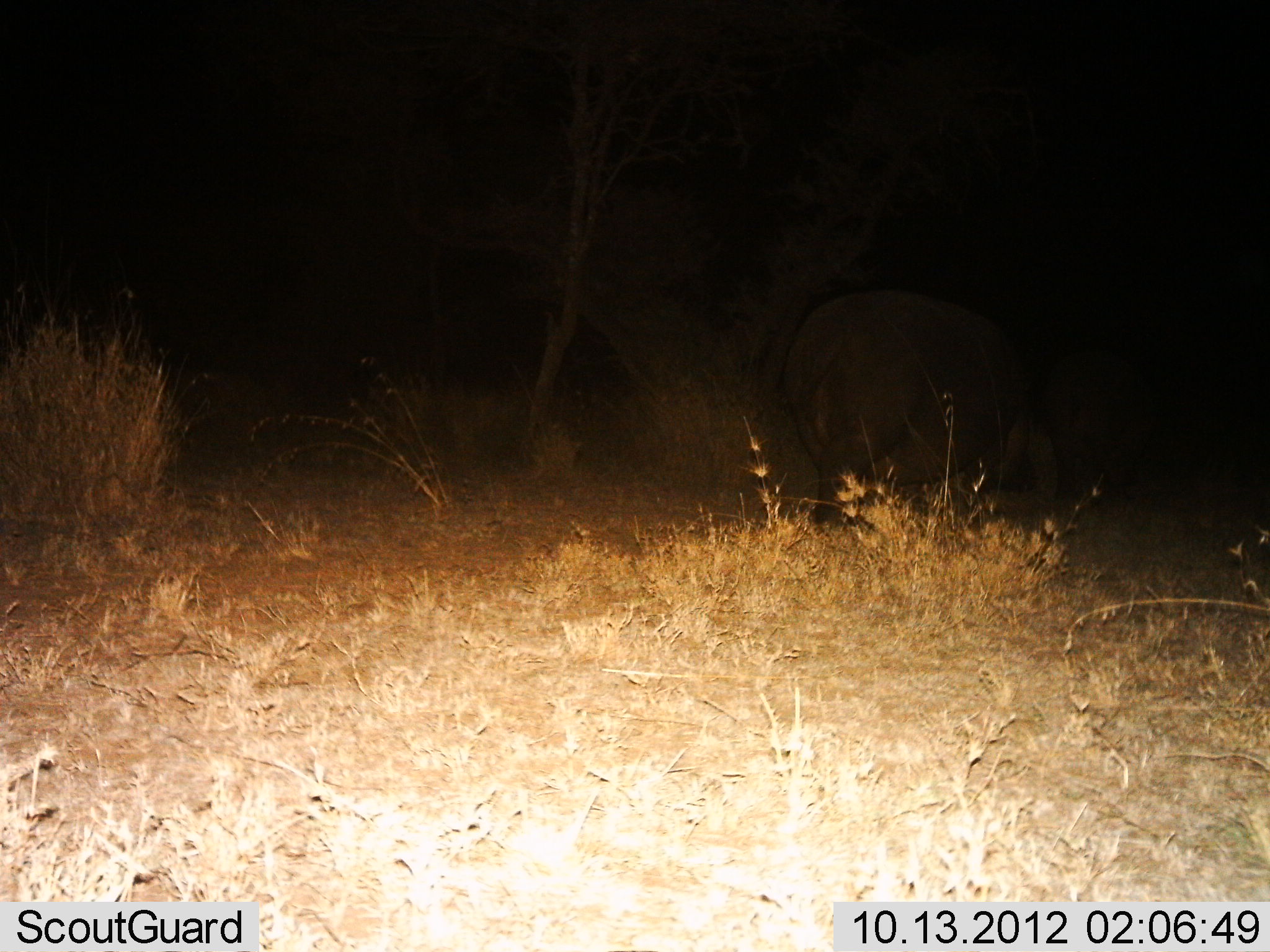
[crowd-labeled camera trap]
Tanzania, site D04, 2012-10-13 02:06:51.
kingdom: Animalia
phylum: Chordata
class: Mammalia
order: Artiodactyla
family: Hippopotamidae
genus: Hippopotamus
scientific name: Hippopotamus amphibius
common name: hippopotamus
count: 2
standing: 20%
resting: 0%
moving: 80%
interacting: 0%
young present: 0%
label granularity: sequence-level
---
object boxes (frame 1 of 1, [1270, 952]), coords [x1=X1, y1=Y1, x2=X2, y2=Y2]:
animal: [x1=790, y1=284, x2=1047, y2=529]; [x1=1042, y1=354, x2=1162, y2=509]